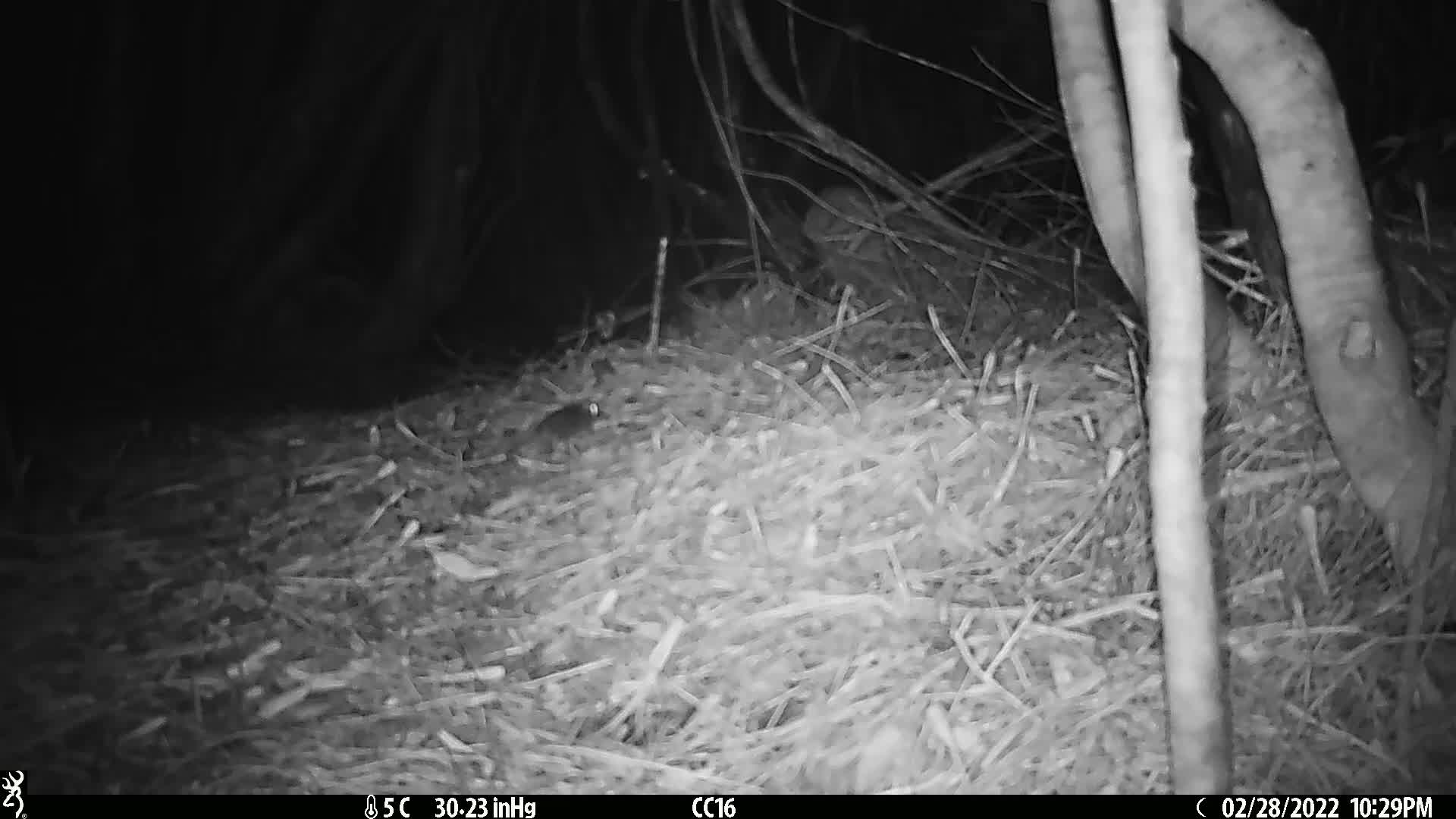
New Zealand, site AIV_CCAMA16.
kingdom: Animalia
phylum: Chordata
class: Mammalia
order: Rodentia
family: Muridae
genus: Mus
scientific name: Mus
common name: mouse